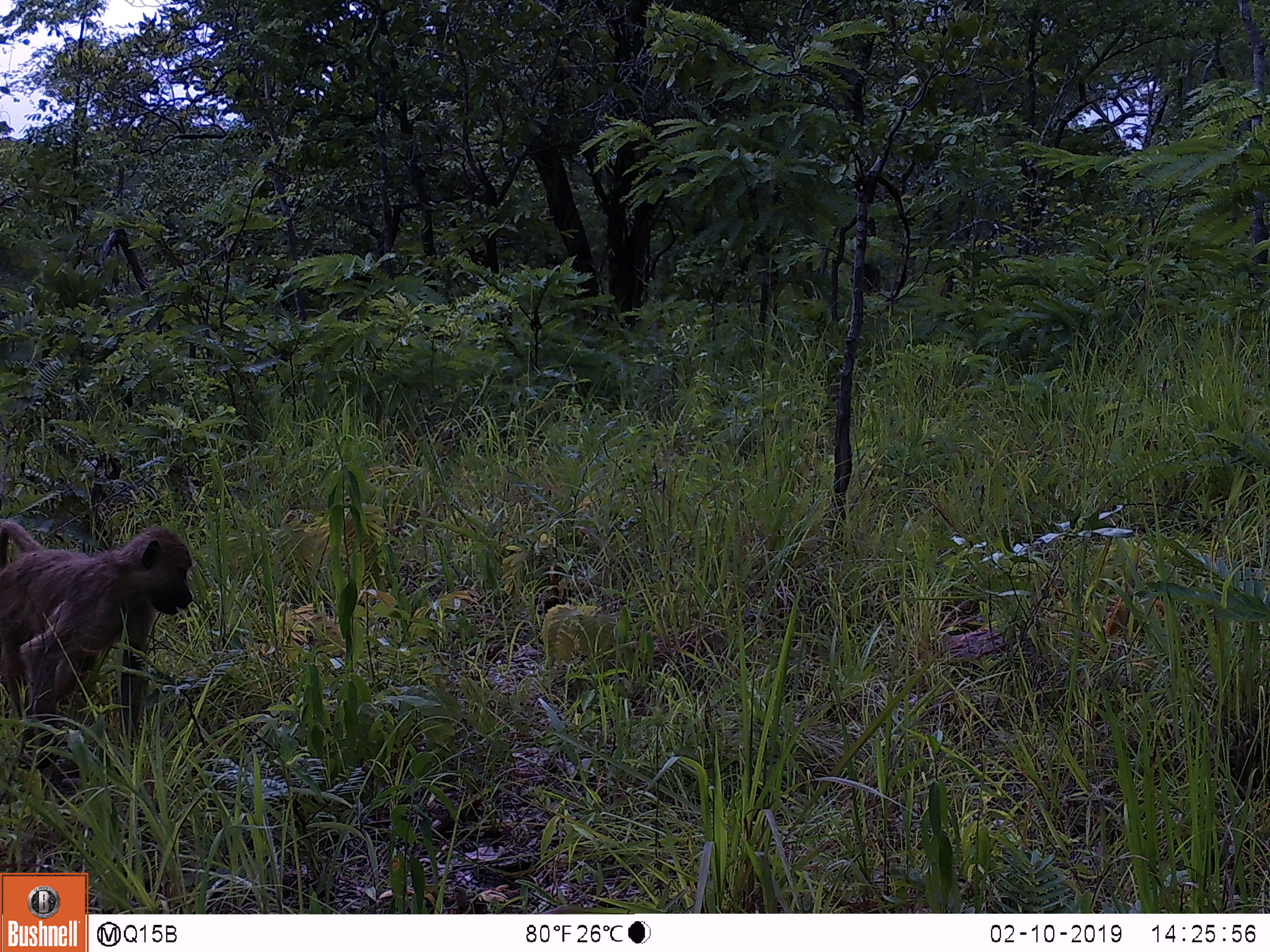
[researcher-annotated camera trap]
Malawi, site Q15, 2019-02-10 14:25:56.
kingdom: Animalia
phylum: Chordata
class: Mammalia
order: Primates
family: Cercopithecidae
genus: Papio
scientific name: Papio cynocephalus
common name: yellow baboon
Yellow baboon (Papio cynocephalus), count 1.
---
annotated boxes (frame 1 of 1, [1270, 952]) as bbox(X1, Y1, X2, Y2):
yellow baboon: bbox(0, 511, 217, 812)